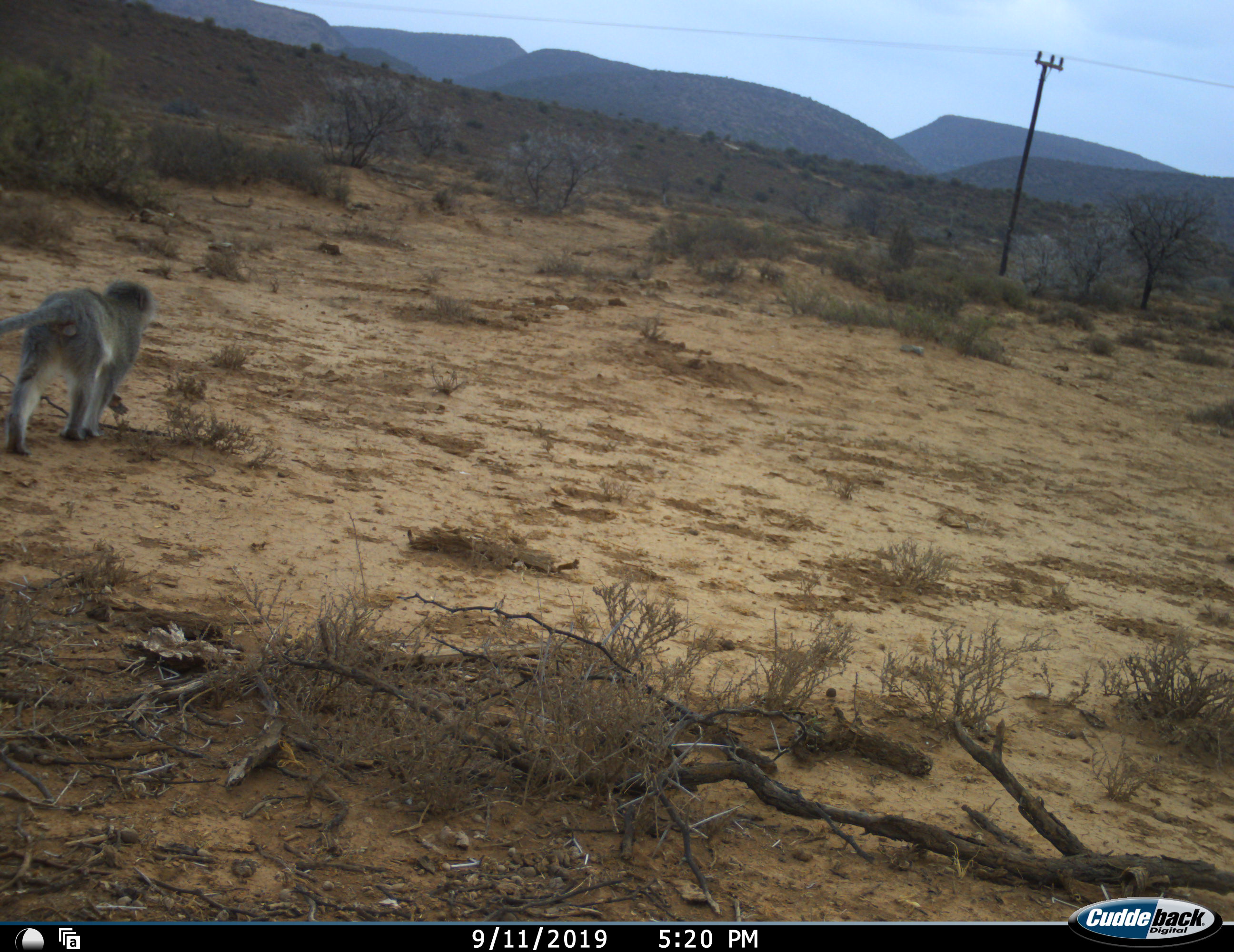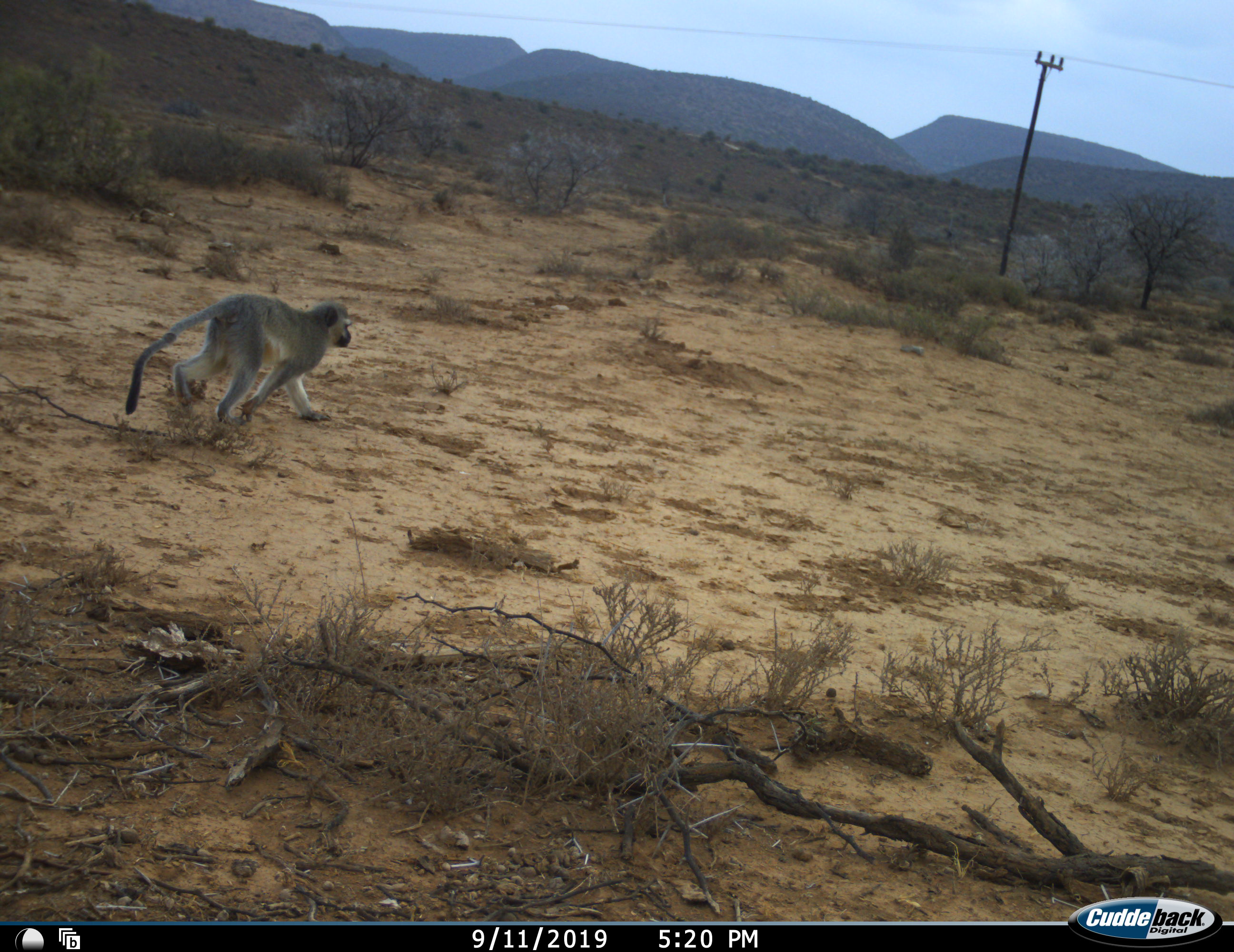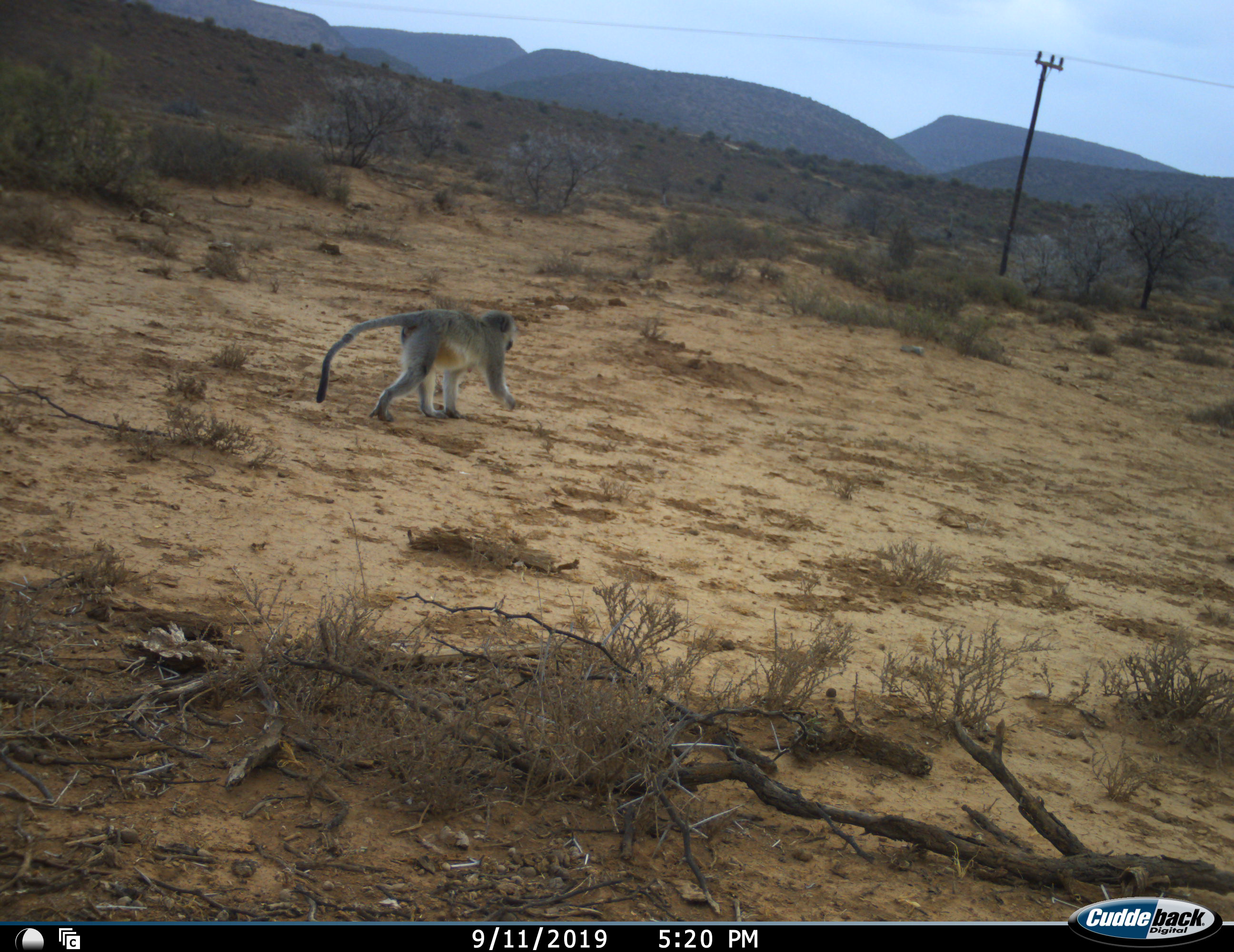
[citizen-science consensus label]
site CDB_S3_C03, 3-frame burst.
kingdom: Animalia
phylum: Chordata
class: Mammalia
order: Primates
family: Cercopithecidae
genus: Chlorocebus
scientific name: Chlorocebus pygerythrus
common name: vervet monkey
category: monkeyvervet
Monkeyvervet (vervet monkey) (Chlorocebus pygerythrus), count 1. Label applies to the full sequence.